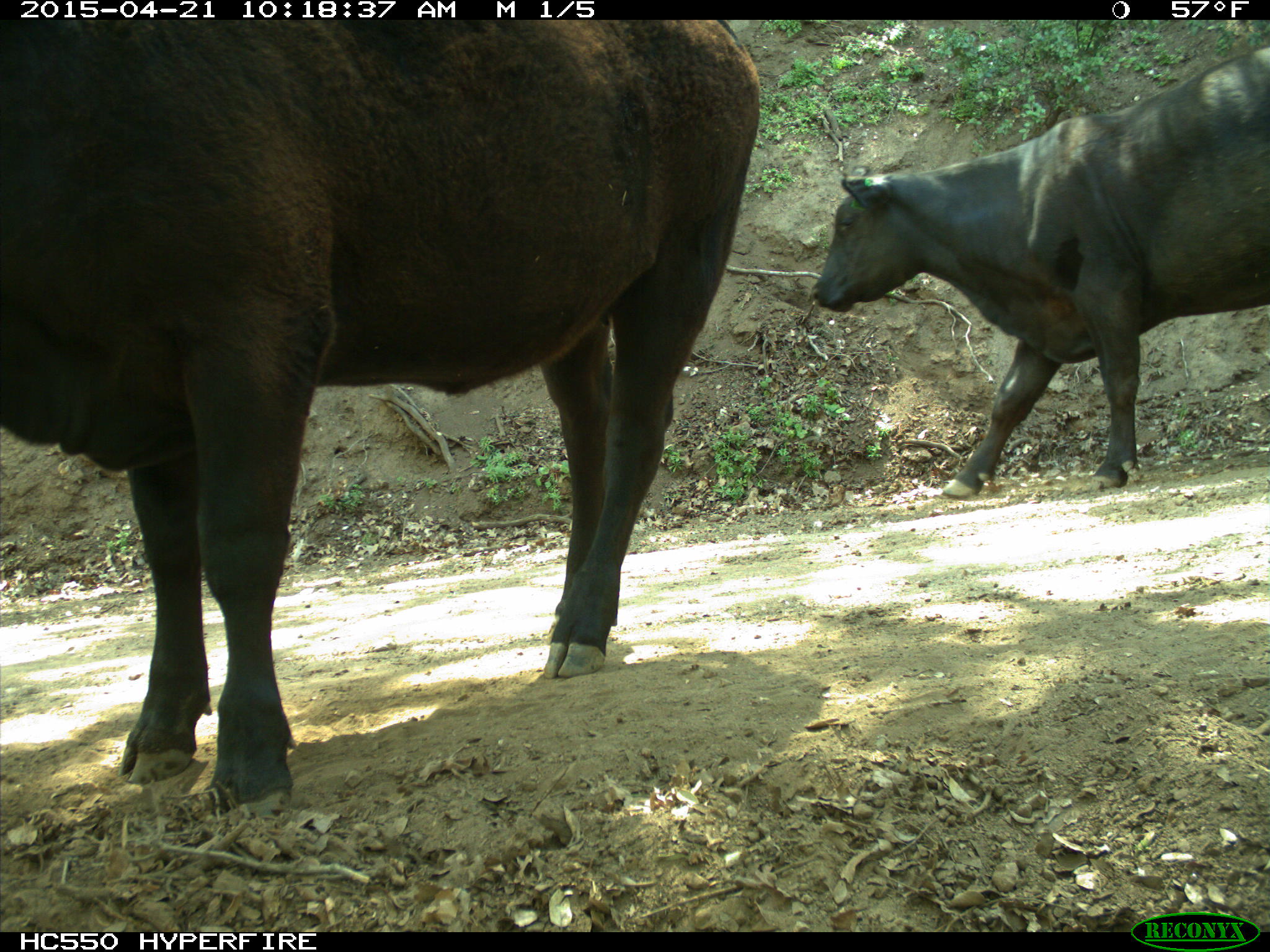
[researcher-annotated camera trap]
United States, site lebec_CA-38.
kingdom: Animalia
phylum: Chordata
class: Mammalia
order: Artiodactyla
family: Bovidae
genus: Bos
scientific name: Bos taurus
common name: domestic cow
Bos taurus (domestic cow).